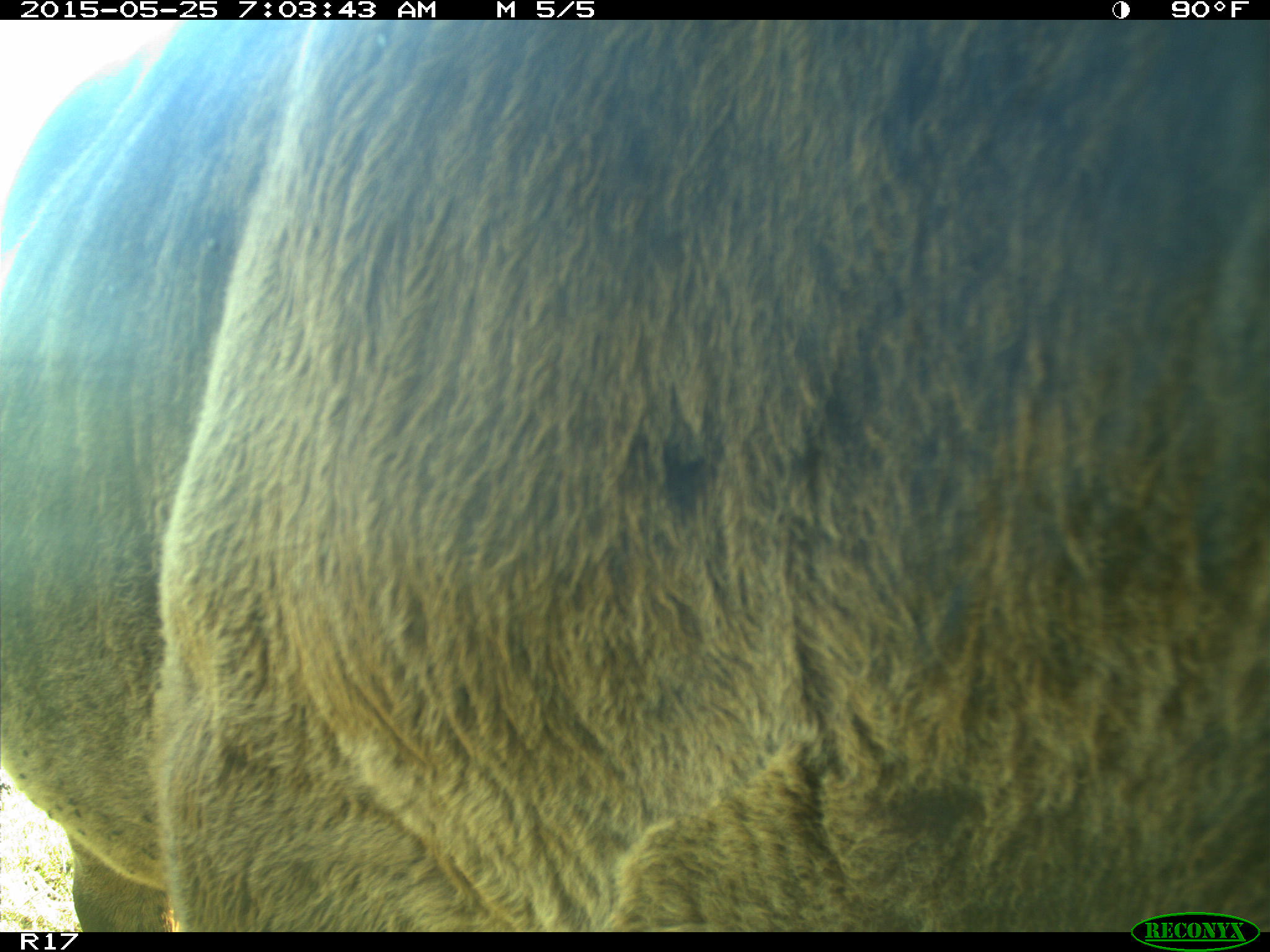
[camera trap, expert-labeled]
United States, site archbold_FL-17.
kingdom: Animalia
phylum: Chordata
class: Mammalia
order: Artiodactyla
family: Bovidae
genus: Bos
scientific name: Bos taurus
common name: domestic cow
Bos taurus (domestic cow).